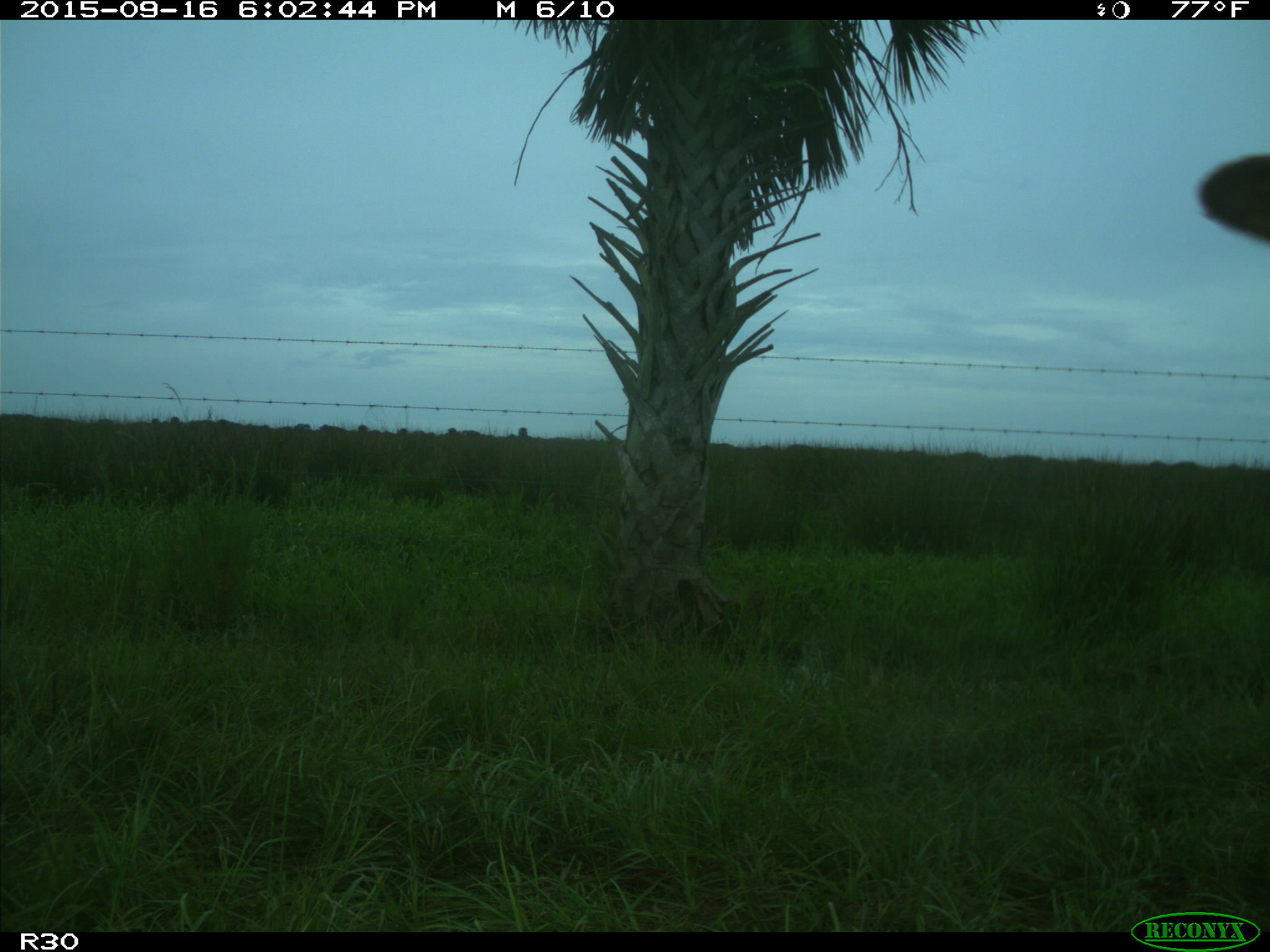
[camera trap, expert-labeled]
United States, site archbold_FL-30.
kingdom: Animalia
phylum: Chordata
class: Mammalia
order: Artiodactyla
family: Bovidae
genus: Bos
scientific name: Bos taurus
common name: domestic cow